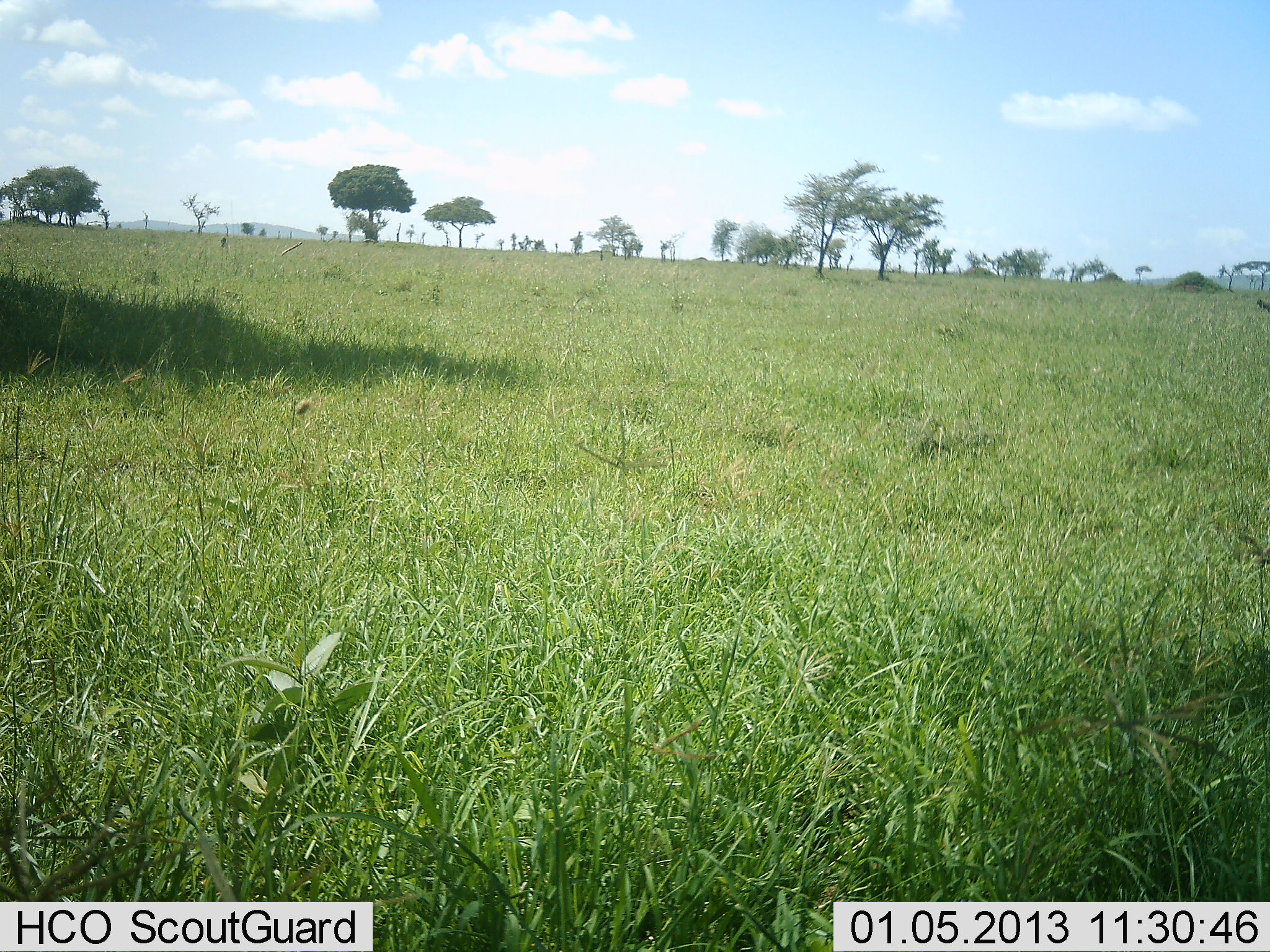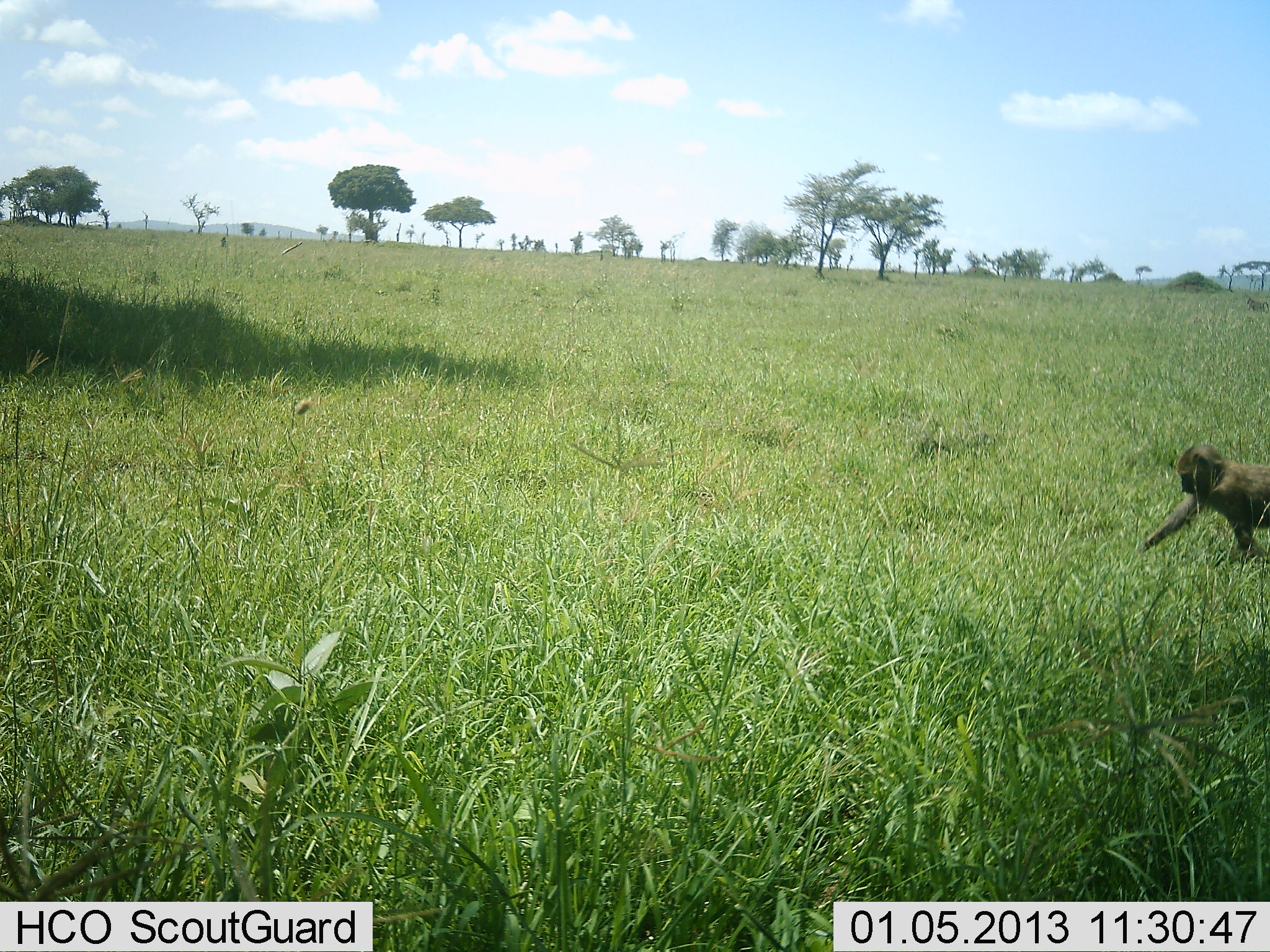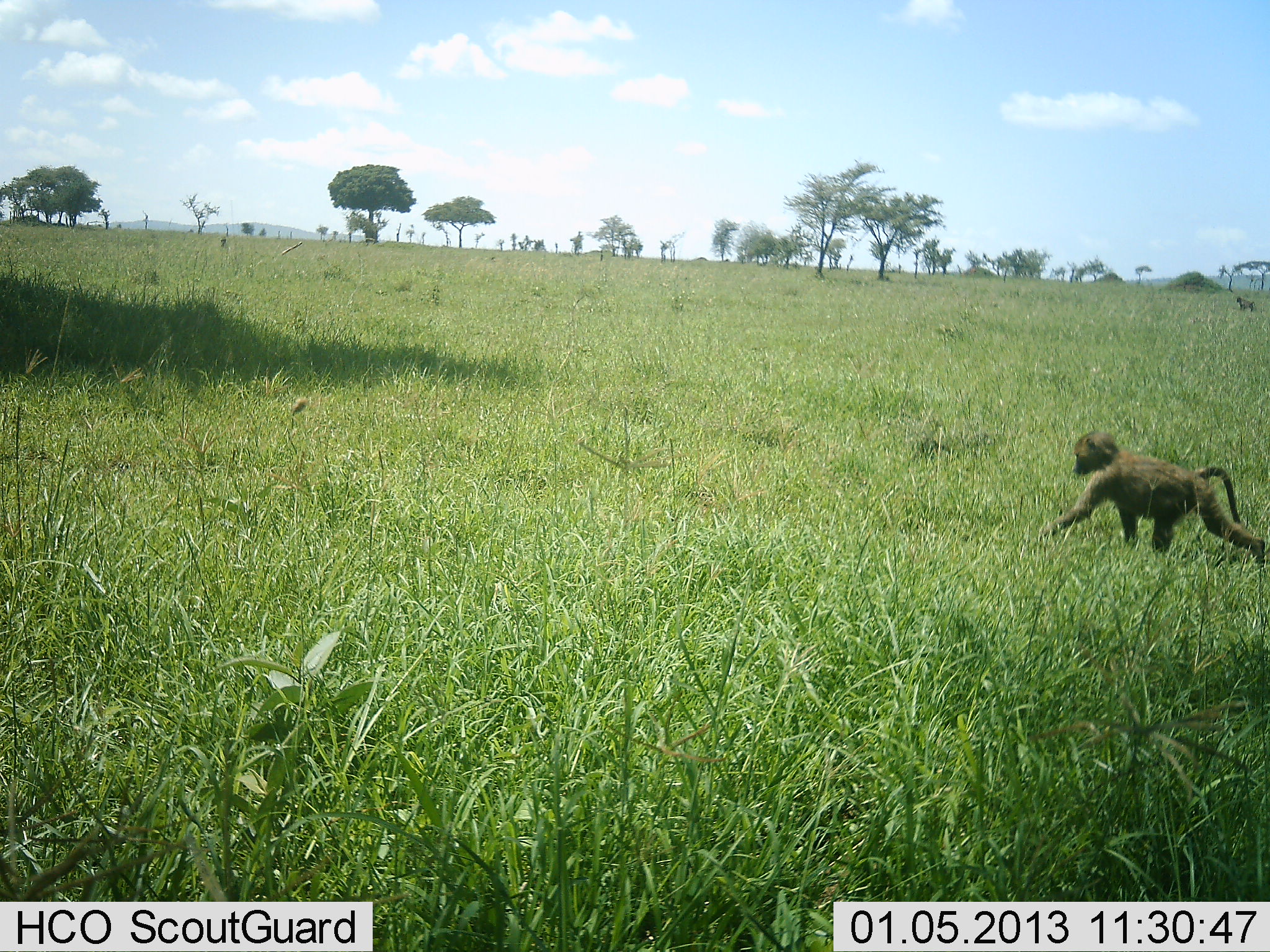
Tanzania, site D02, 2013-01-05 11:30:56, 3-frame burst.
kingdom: Animalia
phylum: Chordata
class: Mammalia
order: Primates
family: Cercopithecidae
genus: Papio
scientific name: Papio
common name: baboon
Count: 2.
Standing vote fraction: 0%.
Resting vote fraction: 0%.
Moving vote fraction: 100%.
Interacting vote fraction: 0%.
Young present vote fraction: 31%.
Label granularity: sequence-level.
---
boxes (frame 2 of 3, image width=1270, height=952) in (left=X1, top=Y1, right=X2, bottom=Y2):
animal: (left=1137, top=443, right=1270, bottom=562)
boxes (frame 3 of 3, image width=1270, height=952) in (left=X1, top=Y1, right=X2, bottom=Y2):
animal: (left=1039, top=431, right=1269, bottom=563)